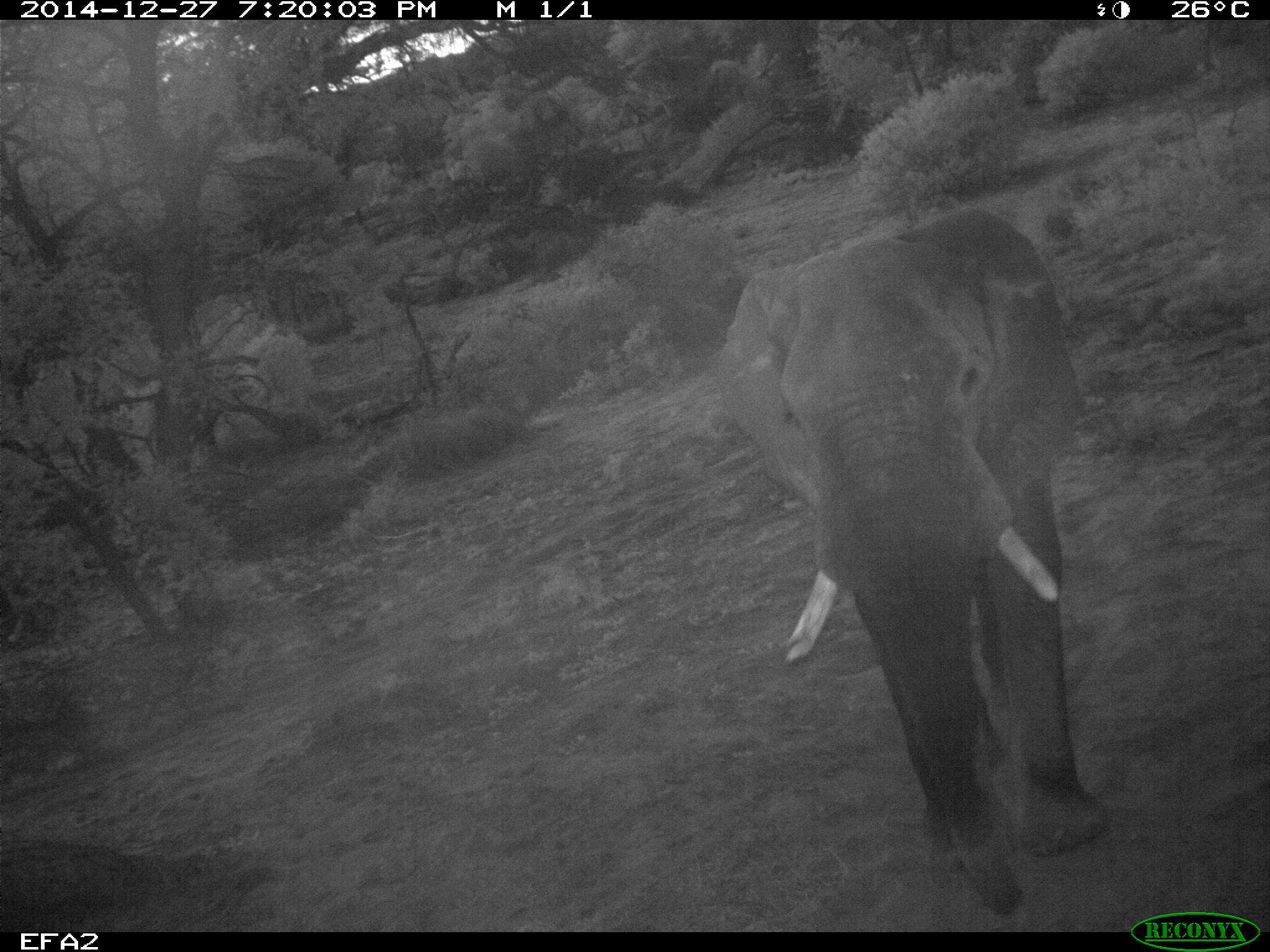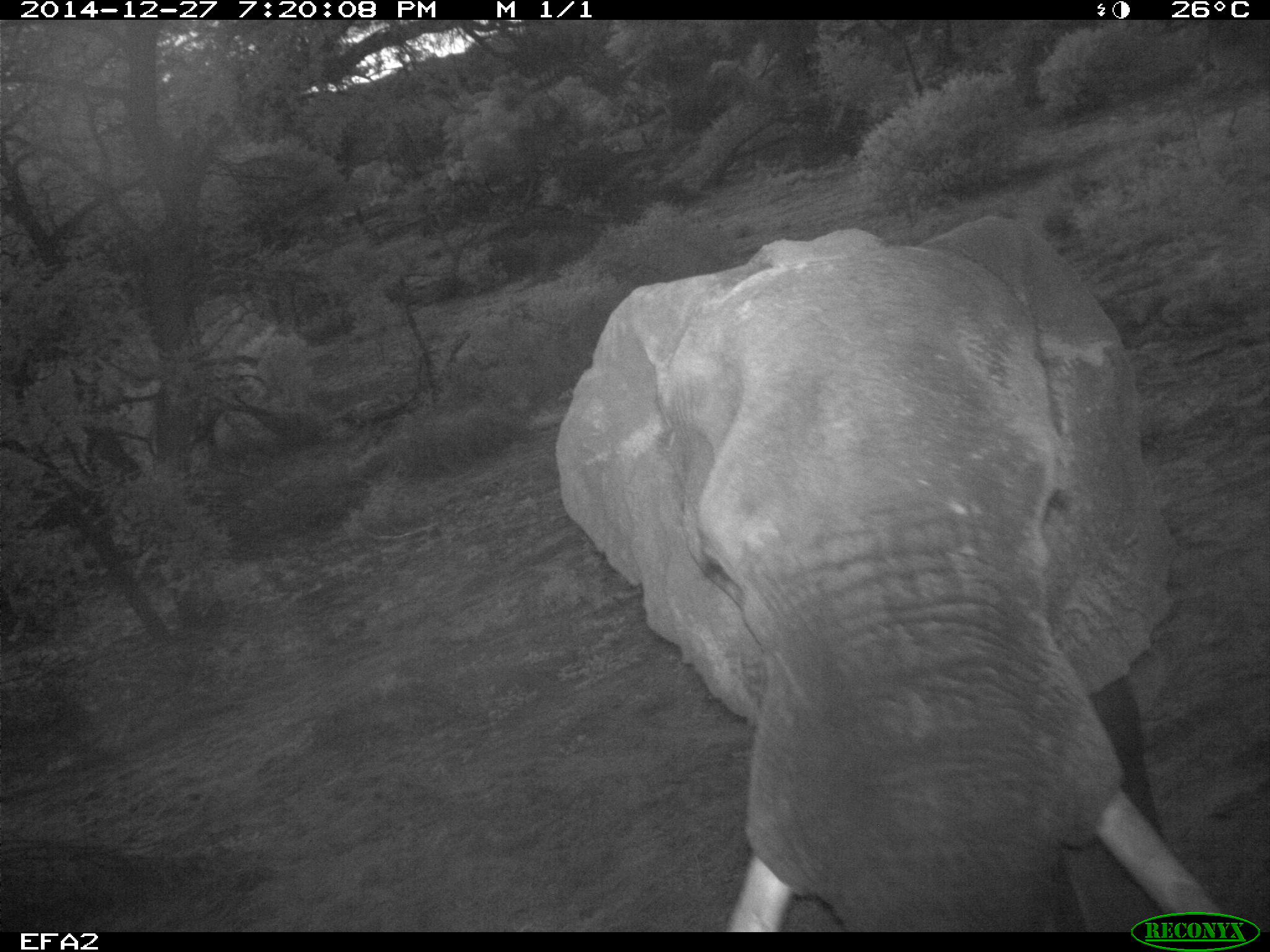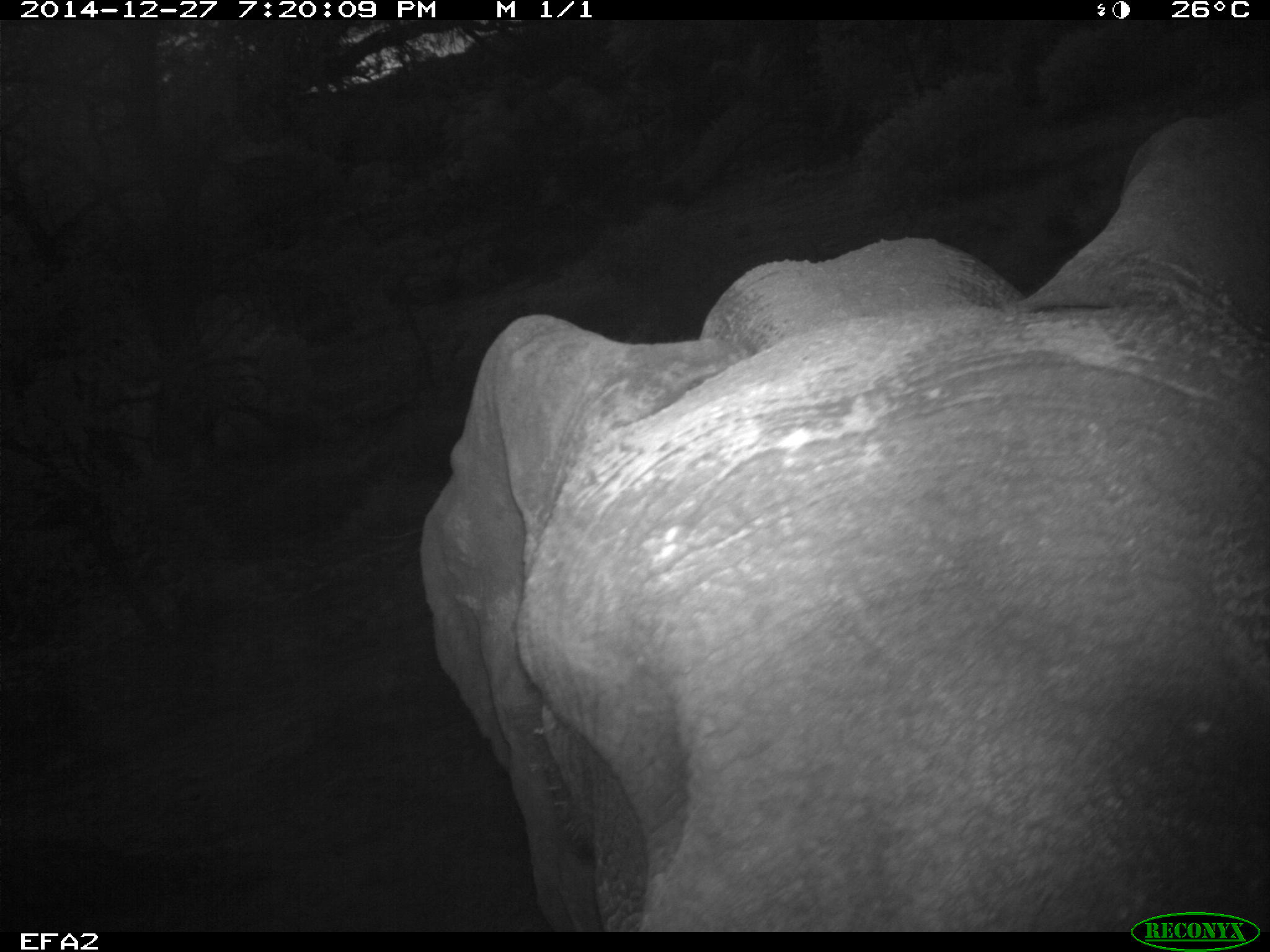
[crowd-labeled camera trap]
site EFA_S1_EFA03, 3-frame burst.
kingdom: Animalia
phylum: Chordata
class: Mammalia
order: Proboscidea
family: Elephantidae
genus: Loxodonta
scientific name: Loxodonta africana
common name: african bush elephant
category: elephant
Elephant (african bush elephant) (Loxodonta africana), count 1. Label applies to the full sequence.